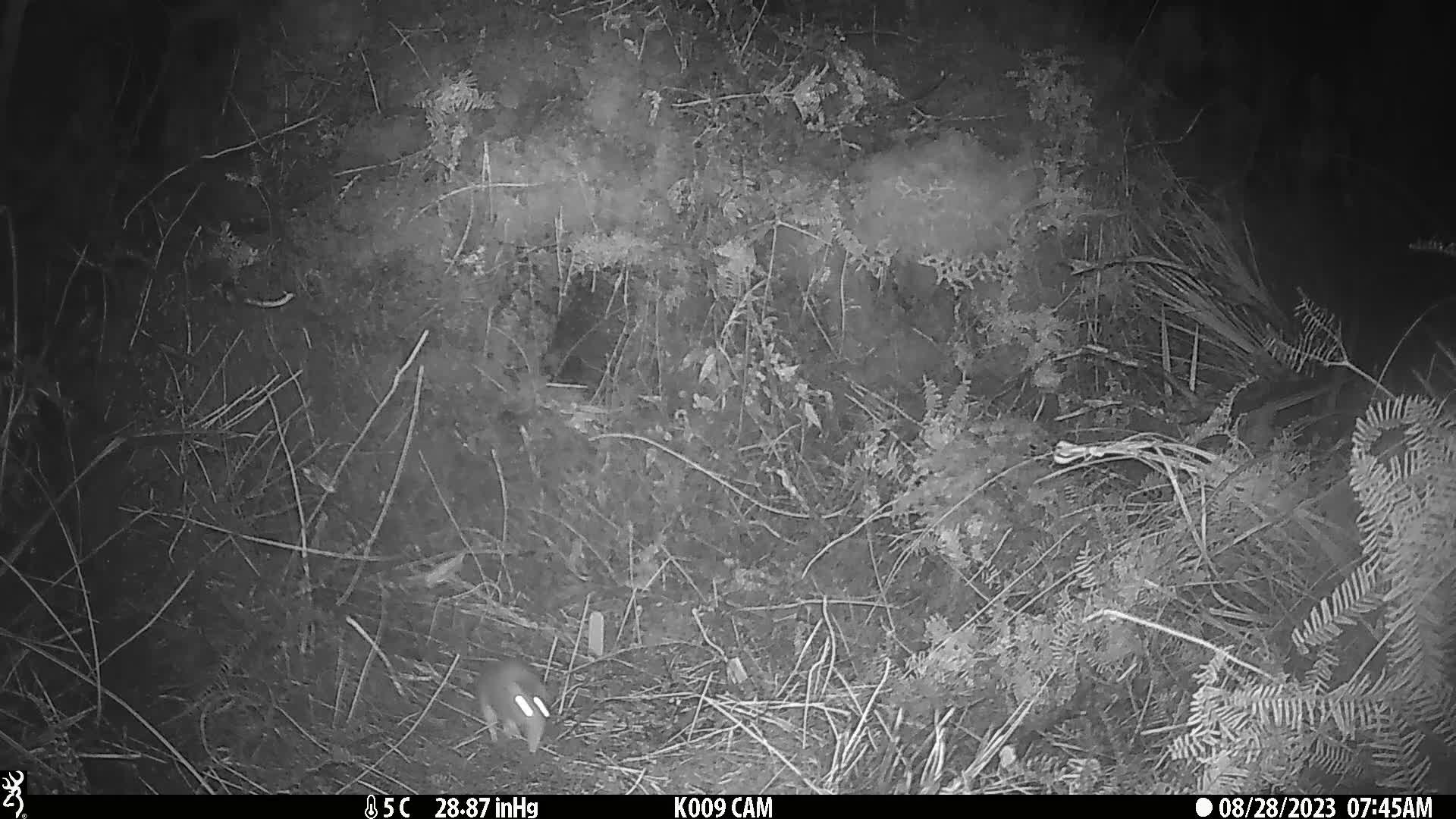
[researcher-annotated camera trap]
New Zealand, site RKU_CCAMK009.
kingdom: Animalia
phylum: Chordata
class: Mammalia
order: Rodentia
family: Muridae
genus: Rattus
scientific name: Rattus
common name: rat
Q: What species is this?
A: Rat (Rattus).